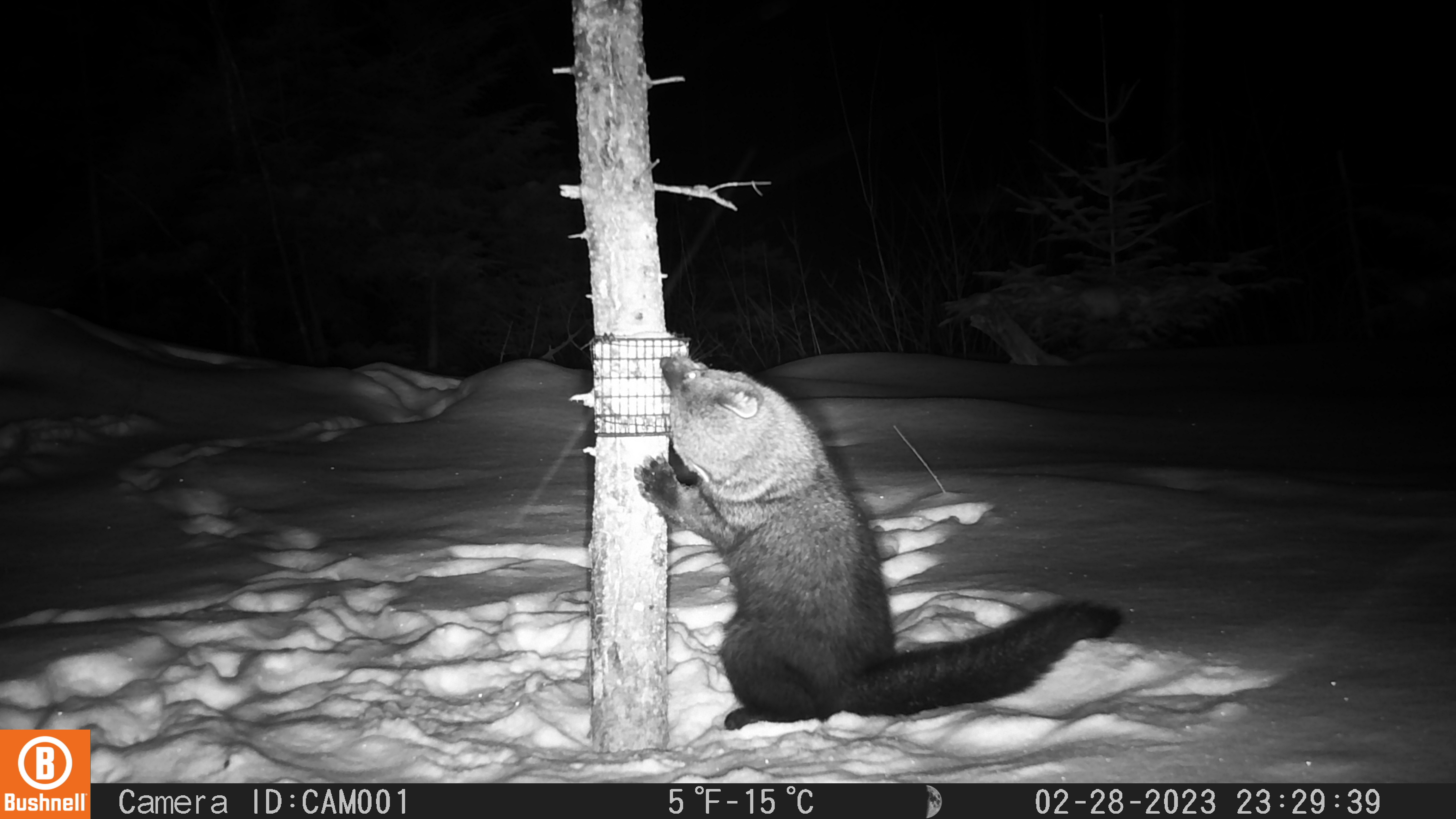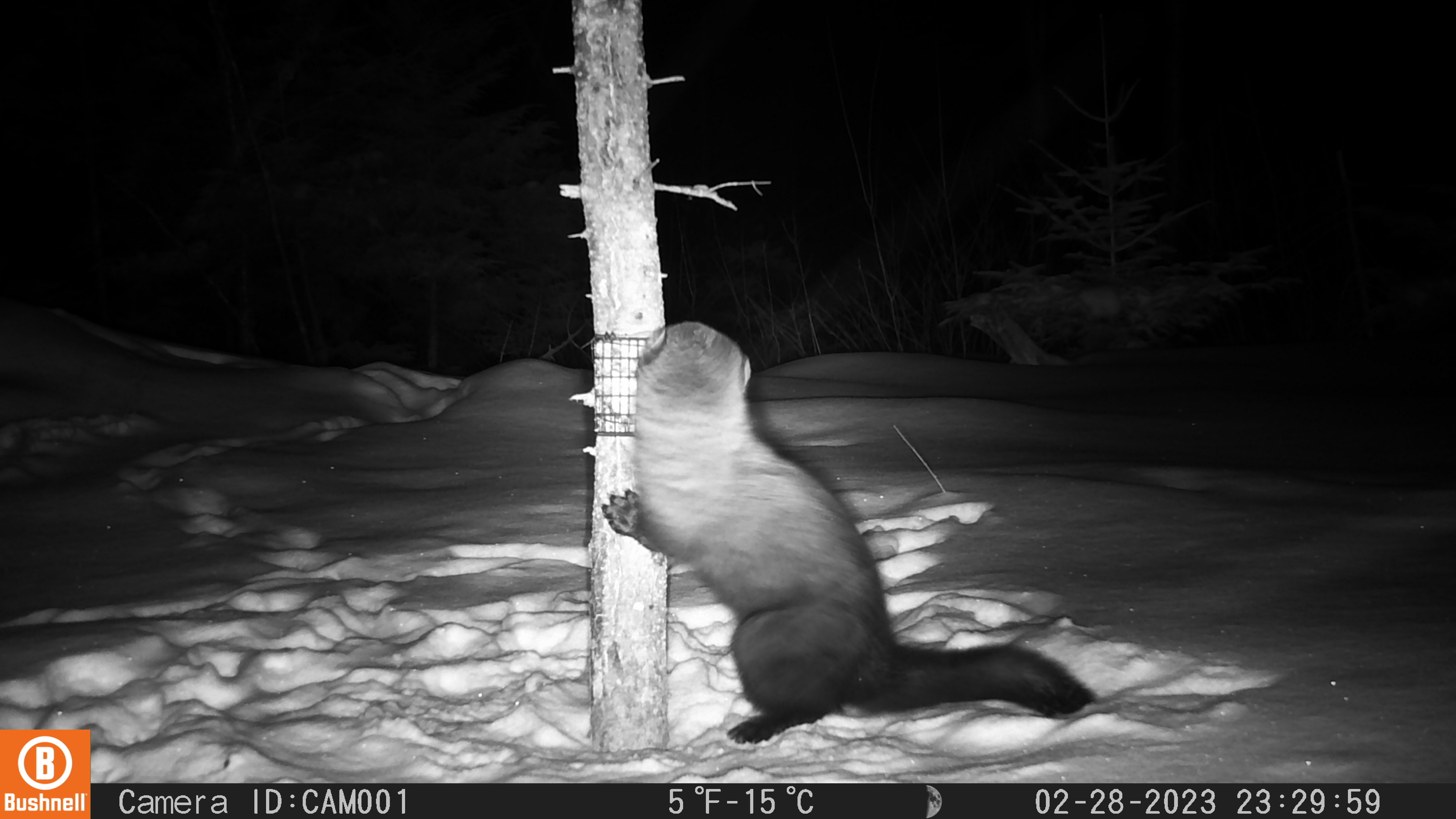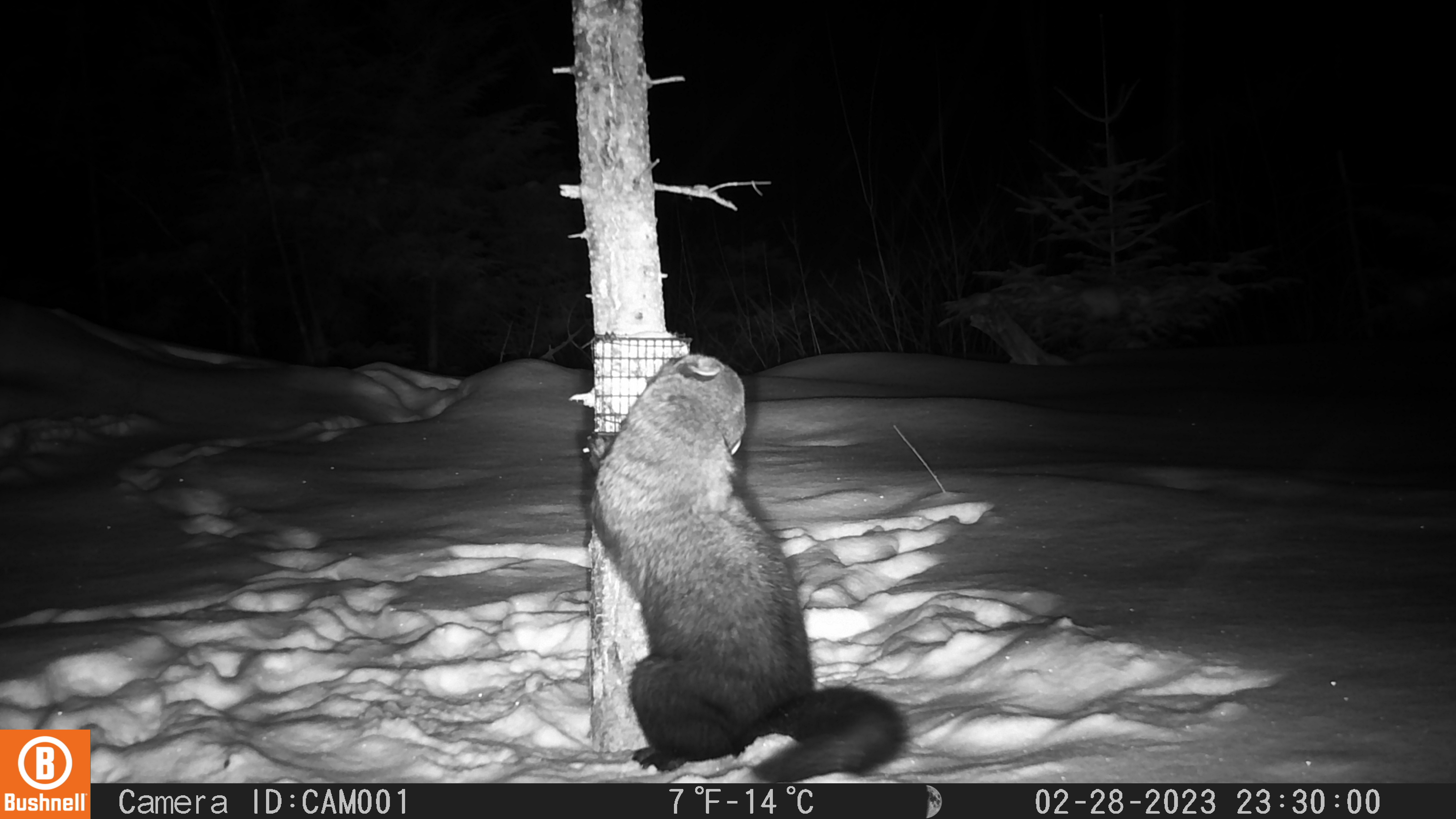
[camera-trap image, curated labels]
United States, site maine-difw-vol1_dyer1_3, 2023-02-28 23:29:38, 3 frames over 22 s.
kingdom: Animalia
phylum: Chordata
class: Mammalia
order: Carnivora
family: Mustelidae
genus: Pekania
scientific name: Pekania pennanti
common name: fisher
Fisher (Pekania pennanti).